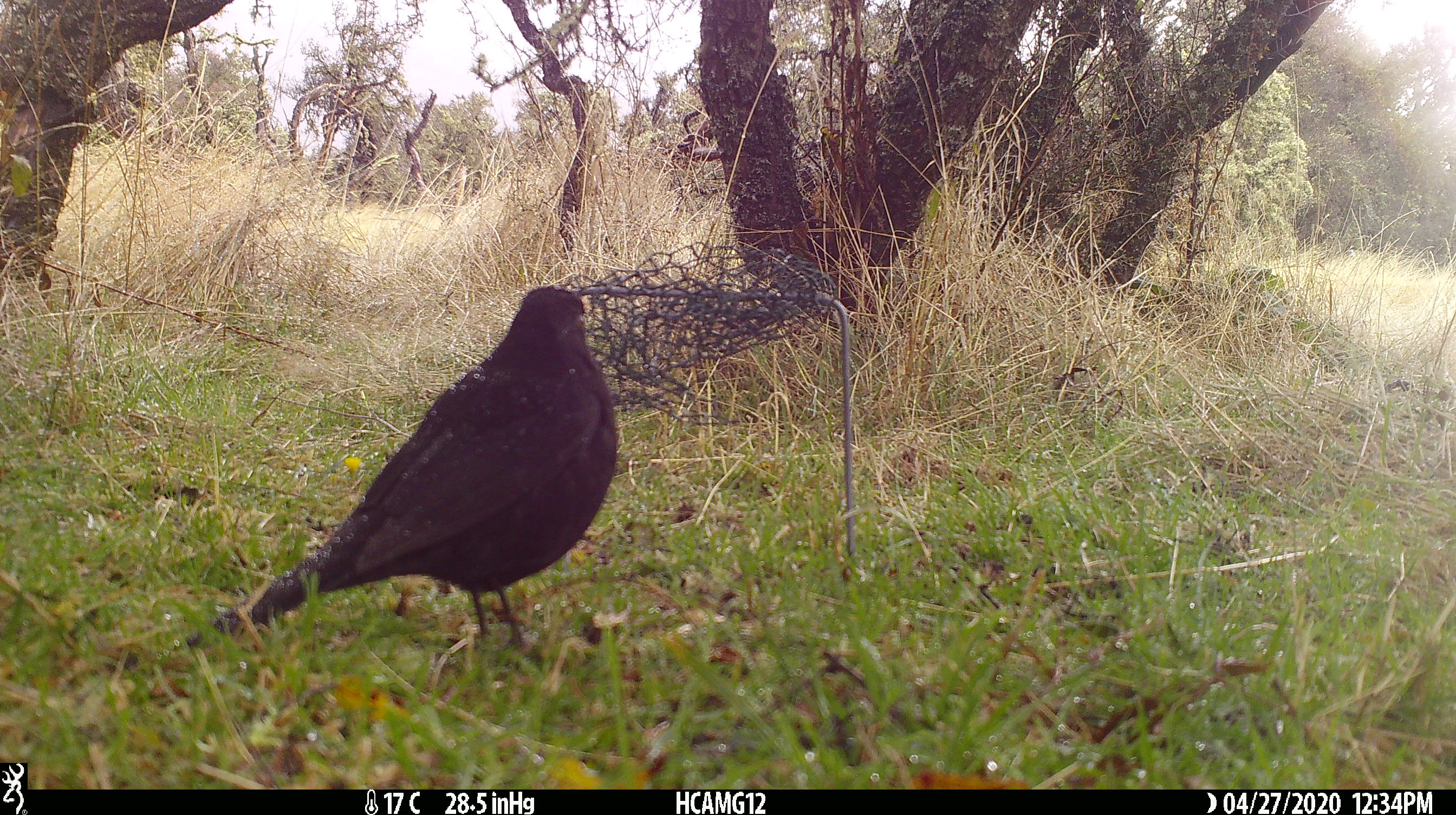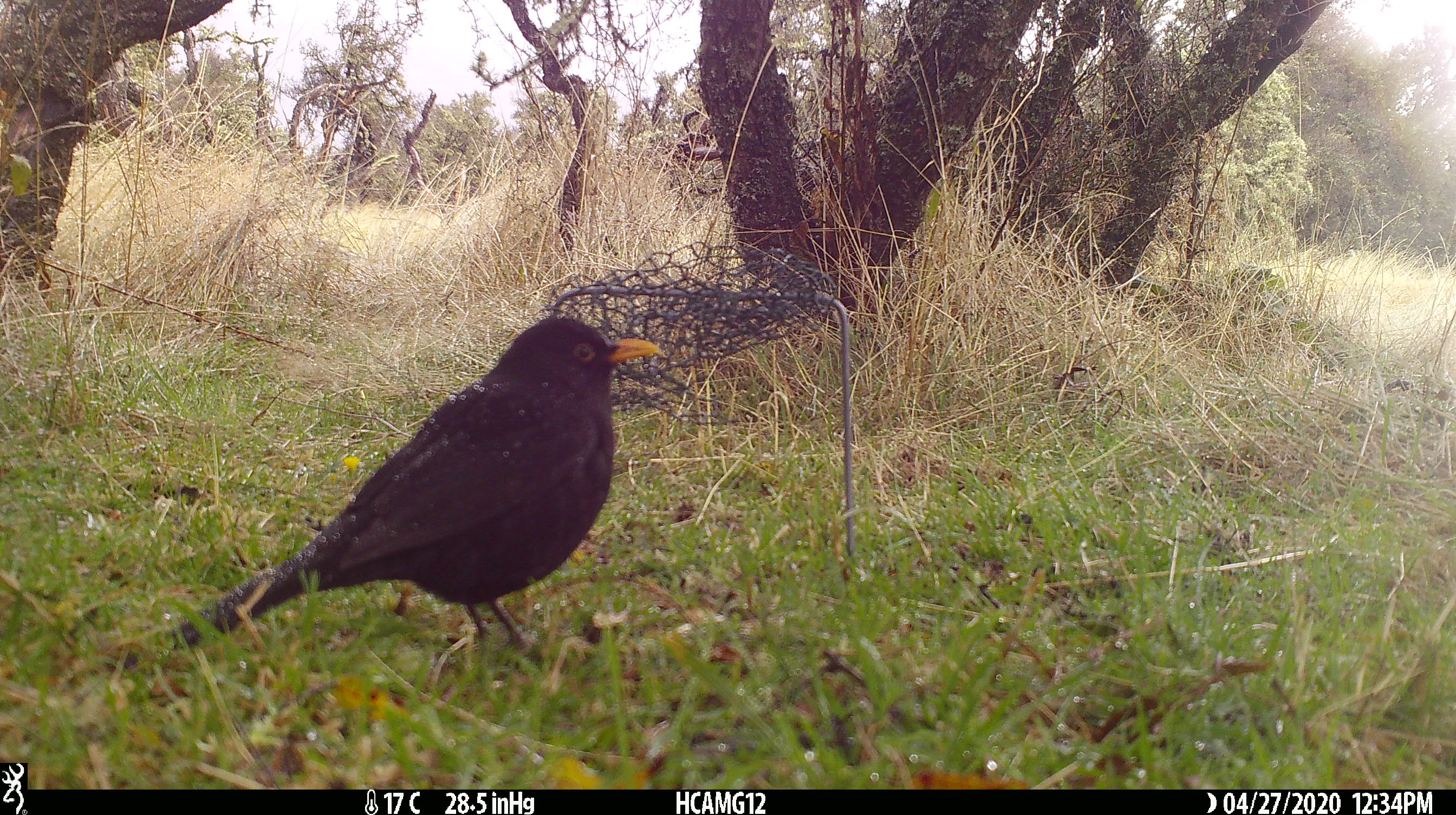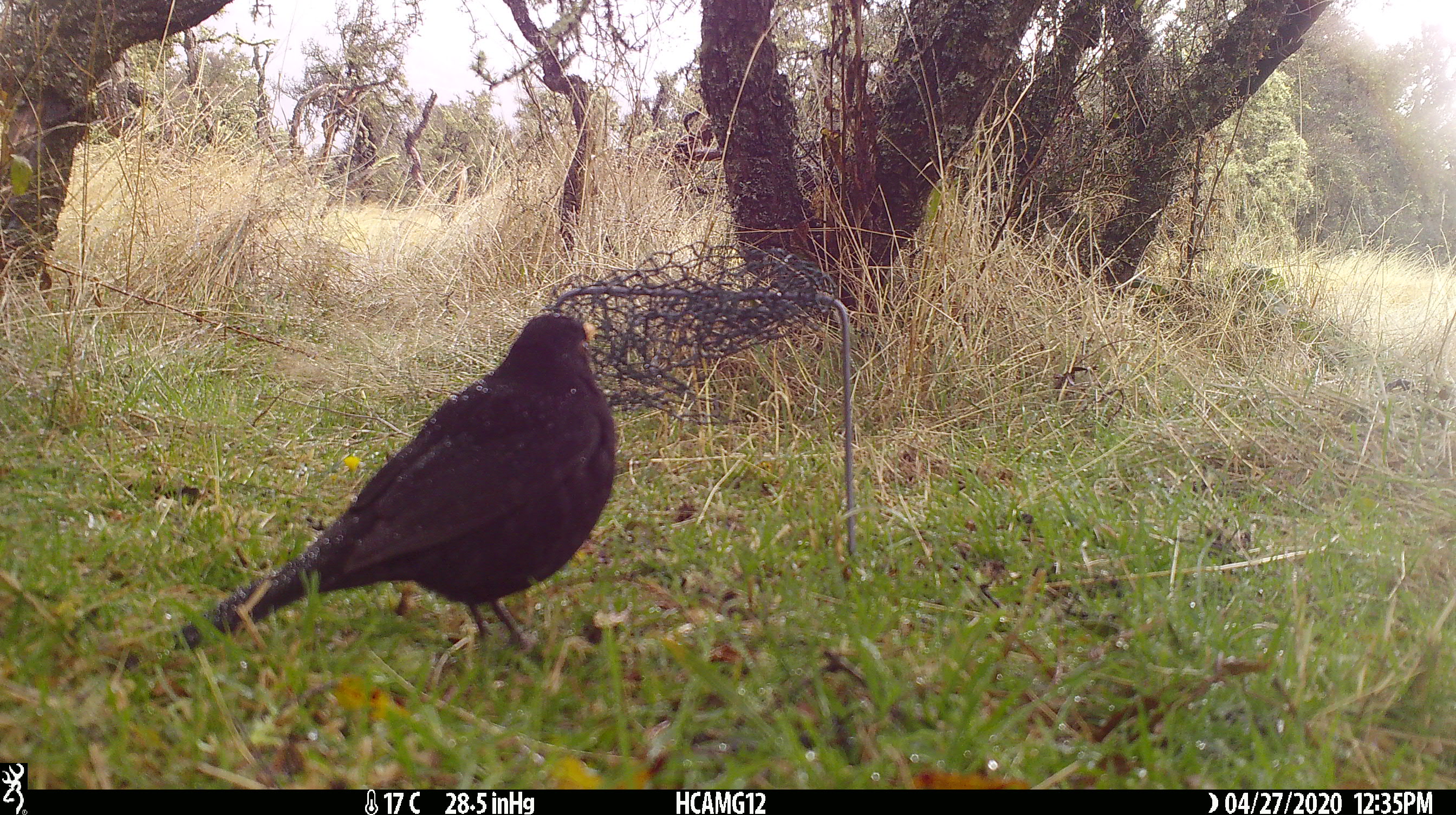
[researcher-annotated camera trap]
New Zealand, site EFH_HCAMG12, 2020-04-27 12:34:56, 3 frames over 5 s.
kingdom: Animalia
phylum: Chordata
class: Aves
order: Passeriformes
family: Turdidae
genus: Turdus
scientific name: Turdus merula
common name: eurasian blackbird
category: blackbird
Blackbird (eurasian blackbird) (Turdus merula).